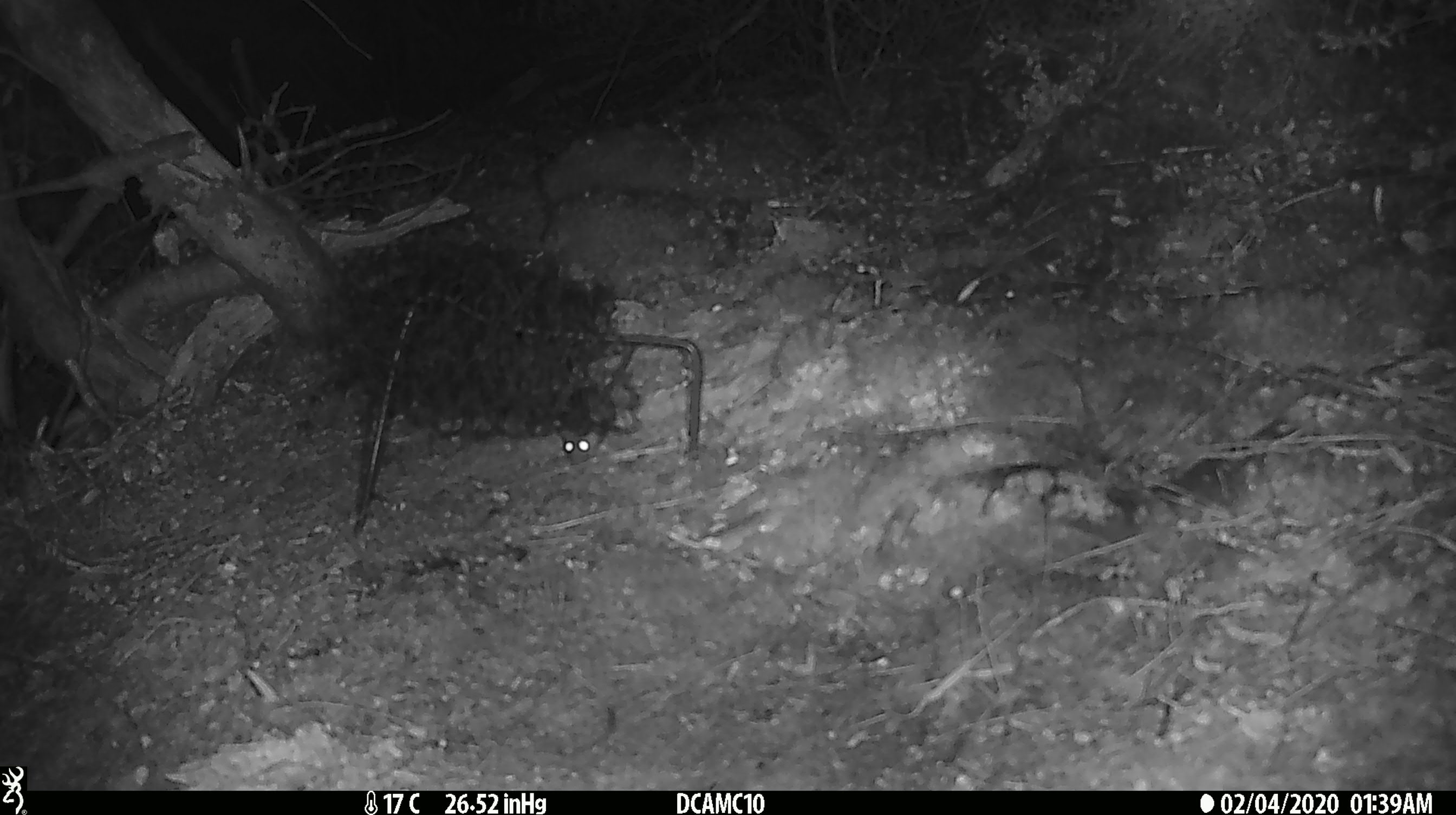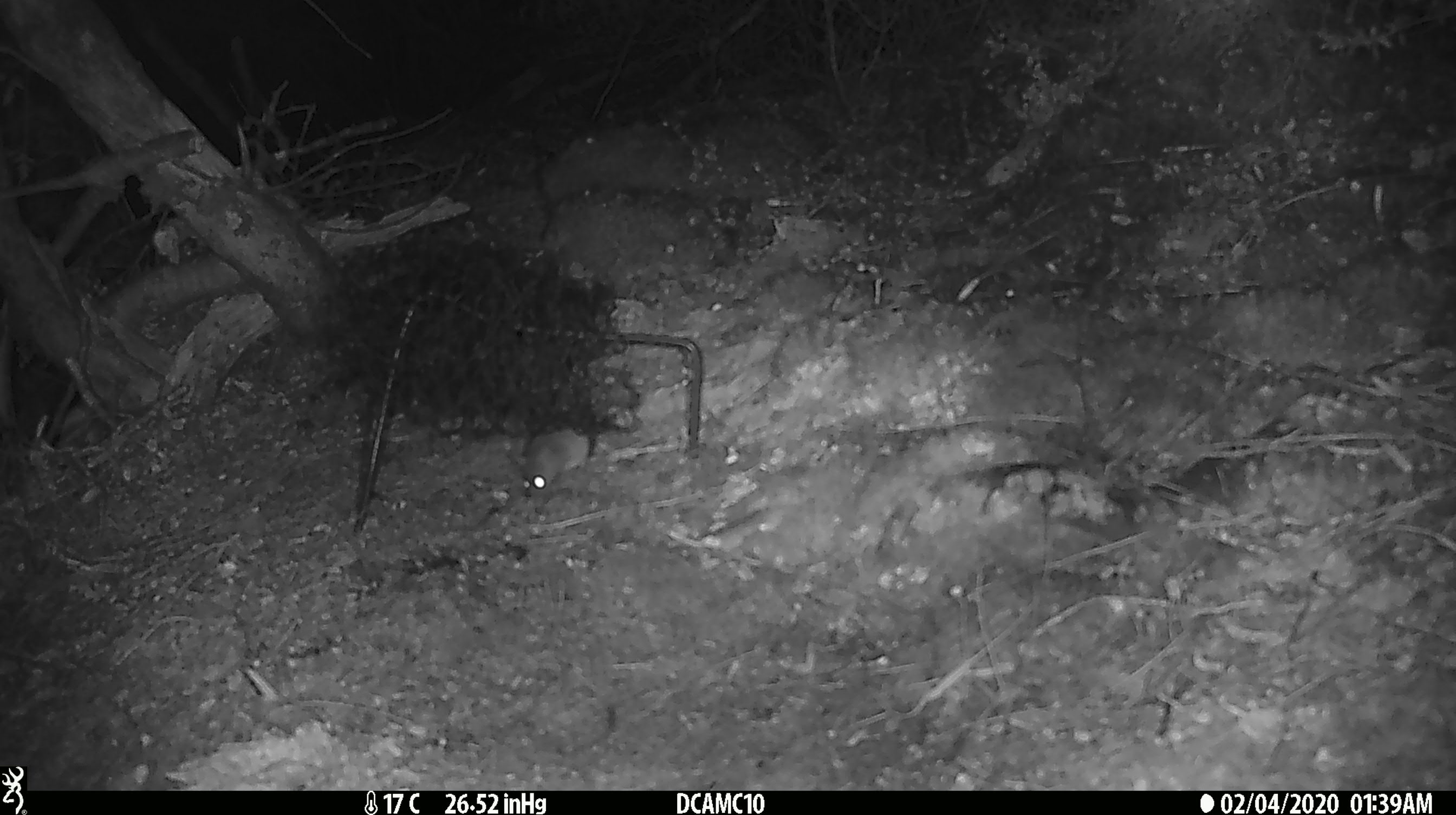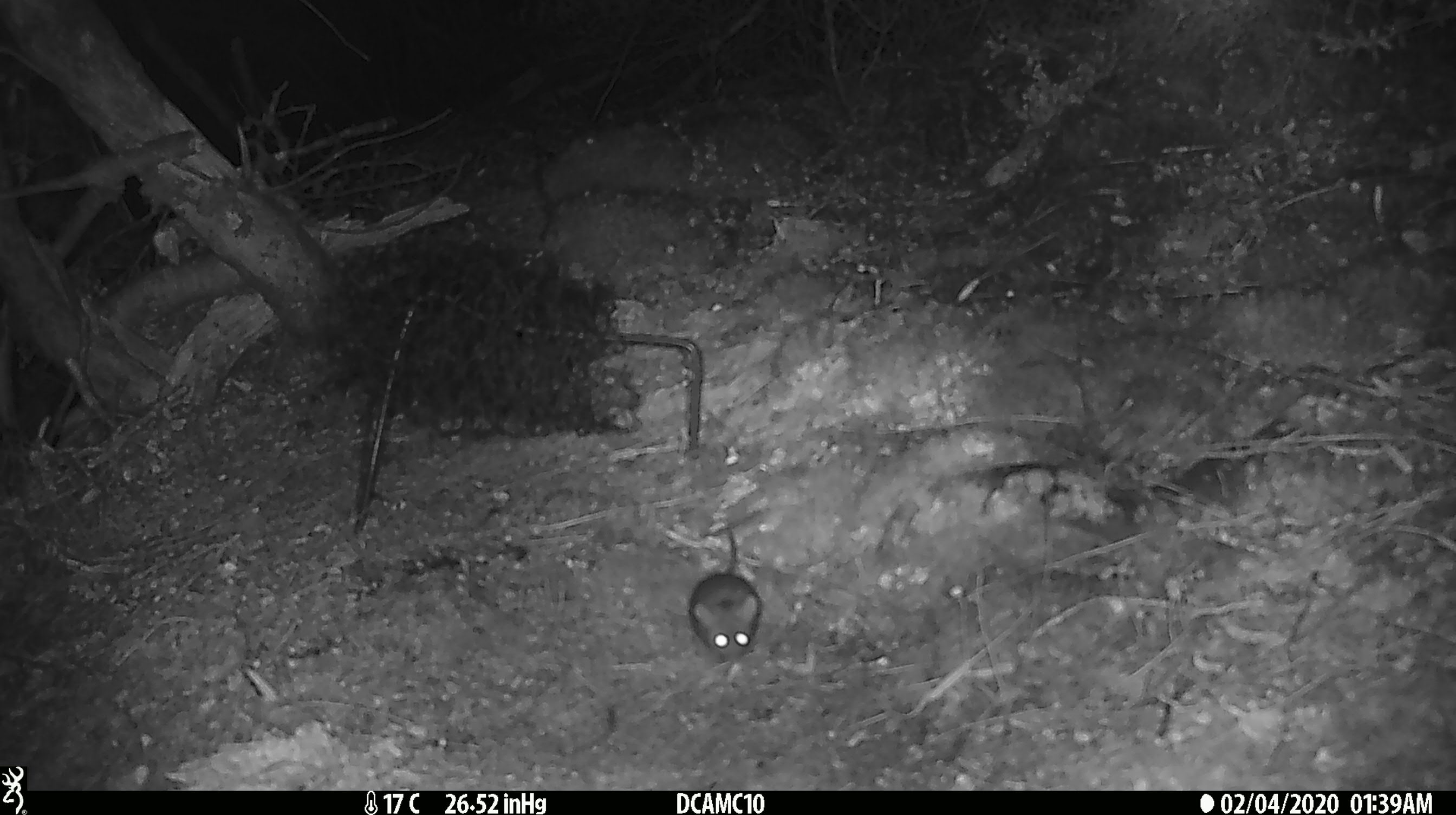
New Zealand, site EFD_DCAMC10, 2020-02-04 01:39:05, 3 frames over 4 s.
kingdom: Animalia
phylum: Chordata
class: Mammalia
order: Rodentia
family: Muridae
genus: Mus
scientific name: Mus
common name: mouse